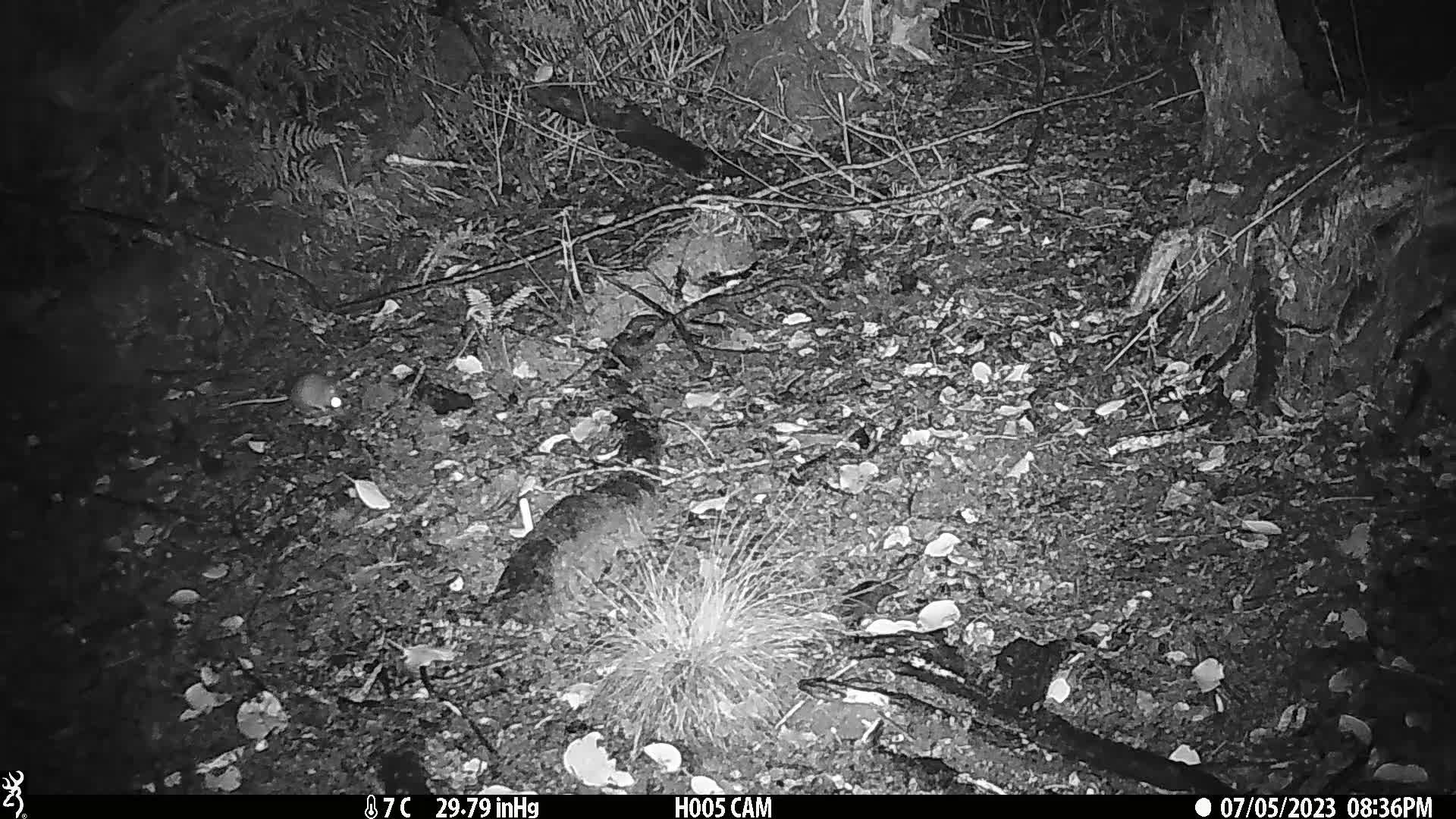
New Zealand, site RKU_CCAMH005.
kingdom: Animalia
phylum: Chordata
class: Mammalia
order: Rodentia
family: Muridae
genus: Rattus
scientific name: Rattus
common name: rat